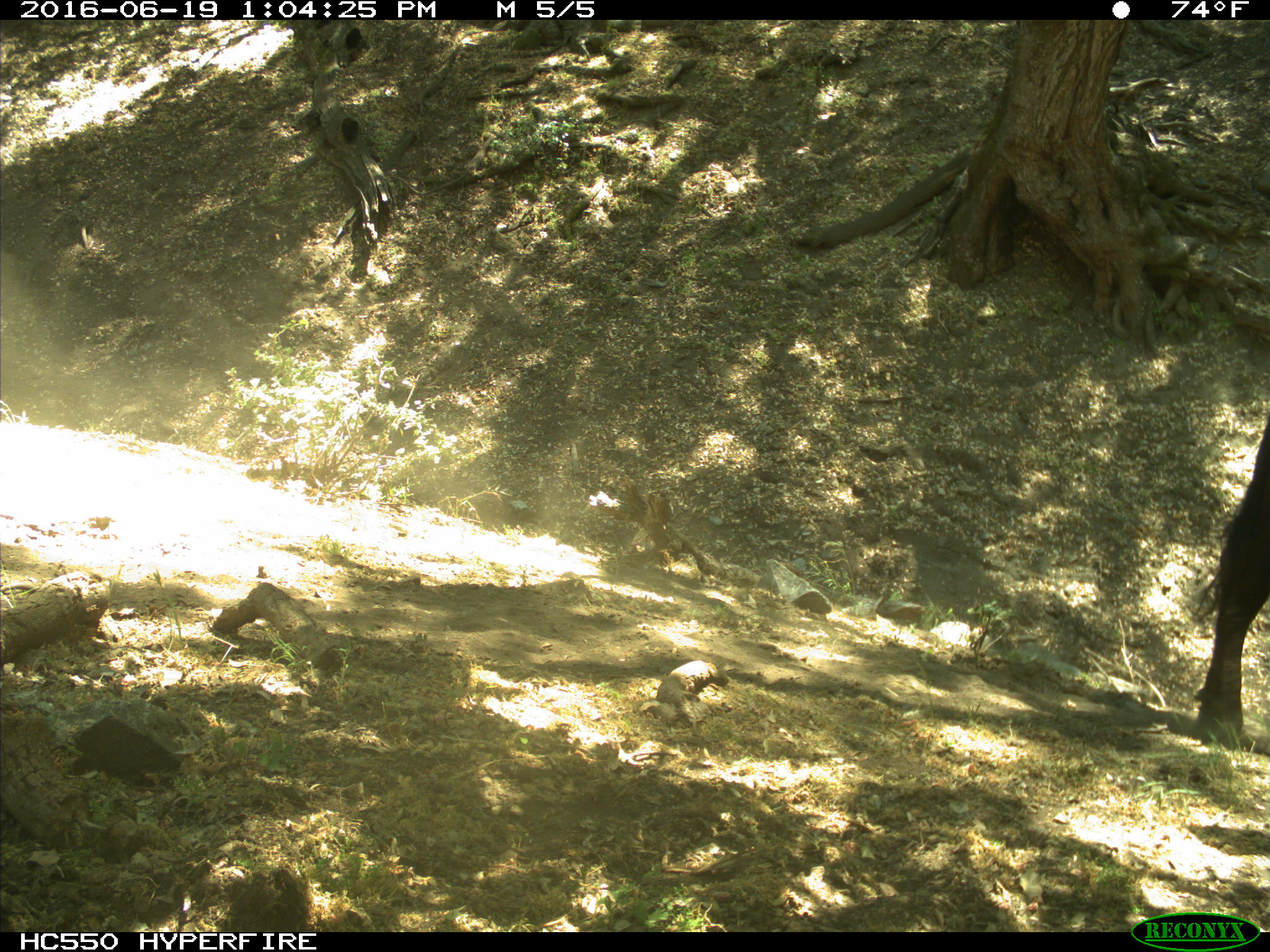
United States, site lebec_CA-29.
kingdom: Animalia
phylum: Chordata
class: Mammalia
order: Artiodactyla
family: Bovidae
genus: Bos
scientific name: Bos taurus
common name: domestic cow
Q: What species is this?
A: Bos taurus (domestic cow).